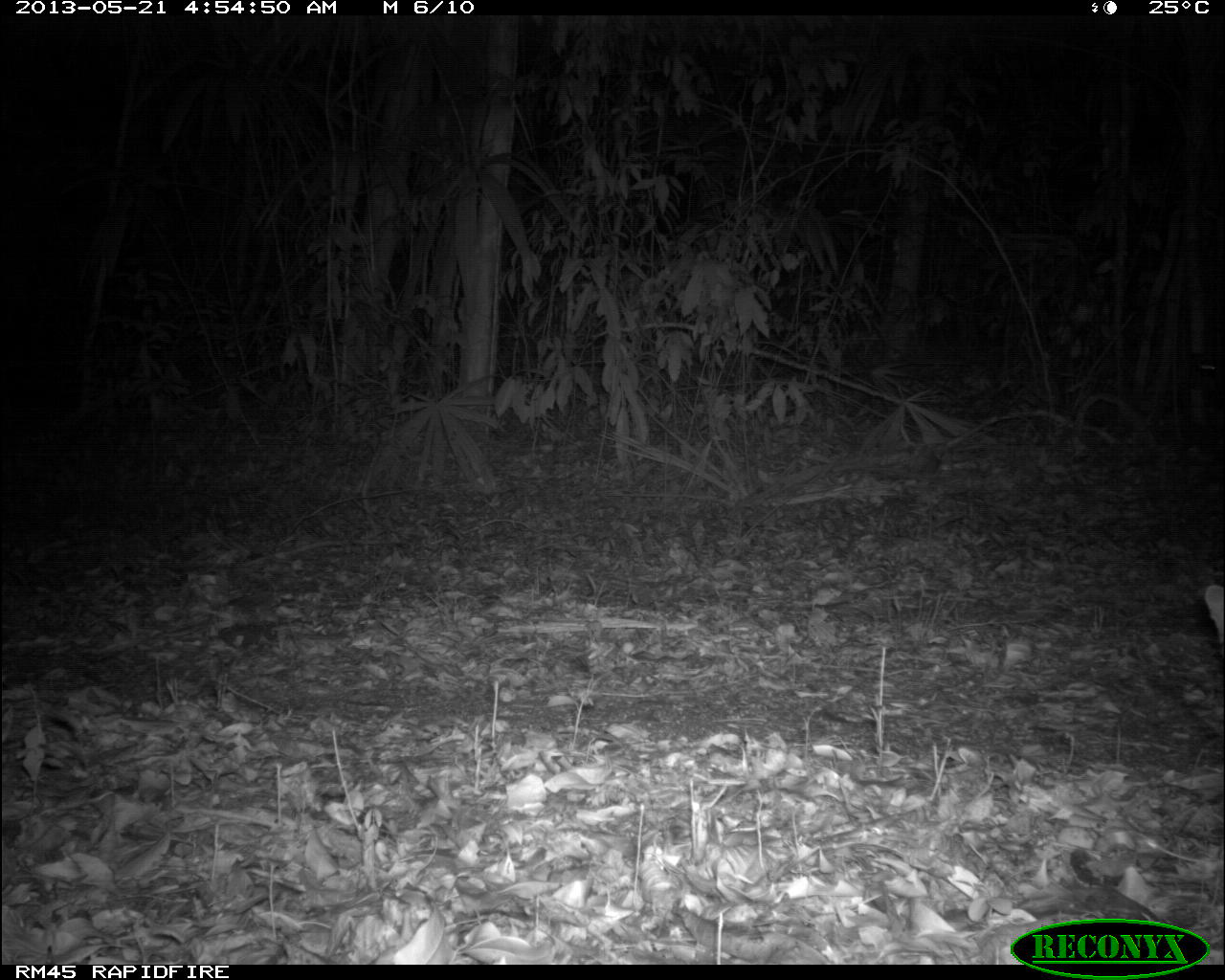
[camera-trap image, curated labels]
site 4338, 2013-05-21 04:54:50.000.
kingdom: Animalia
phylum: Chordata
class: Mammalia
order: Carnivora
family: Felidae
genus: Leopardus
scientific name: Leopardus pardalis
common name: ocelot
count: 1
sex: female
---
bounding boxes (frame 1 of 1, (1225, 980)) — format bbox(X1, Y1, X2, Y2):
leopardus pardalis: bbox(1192, 583, 1225, 659)